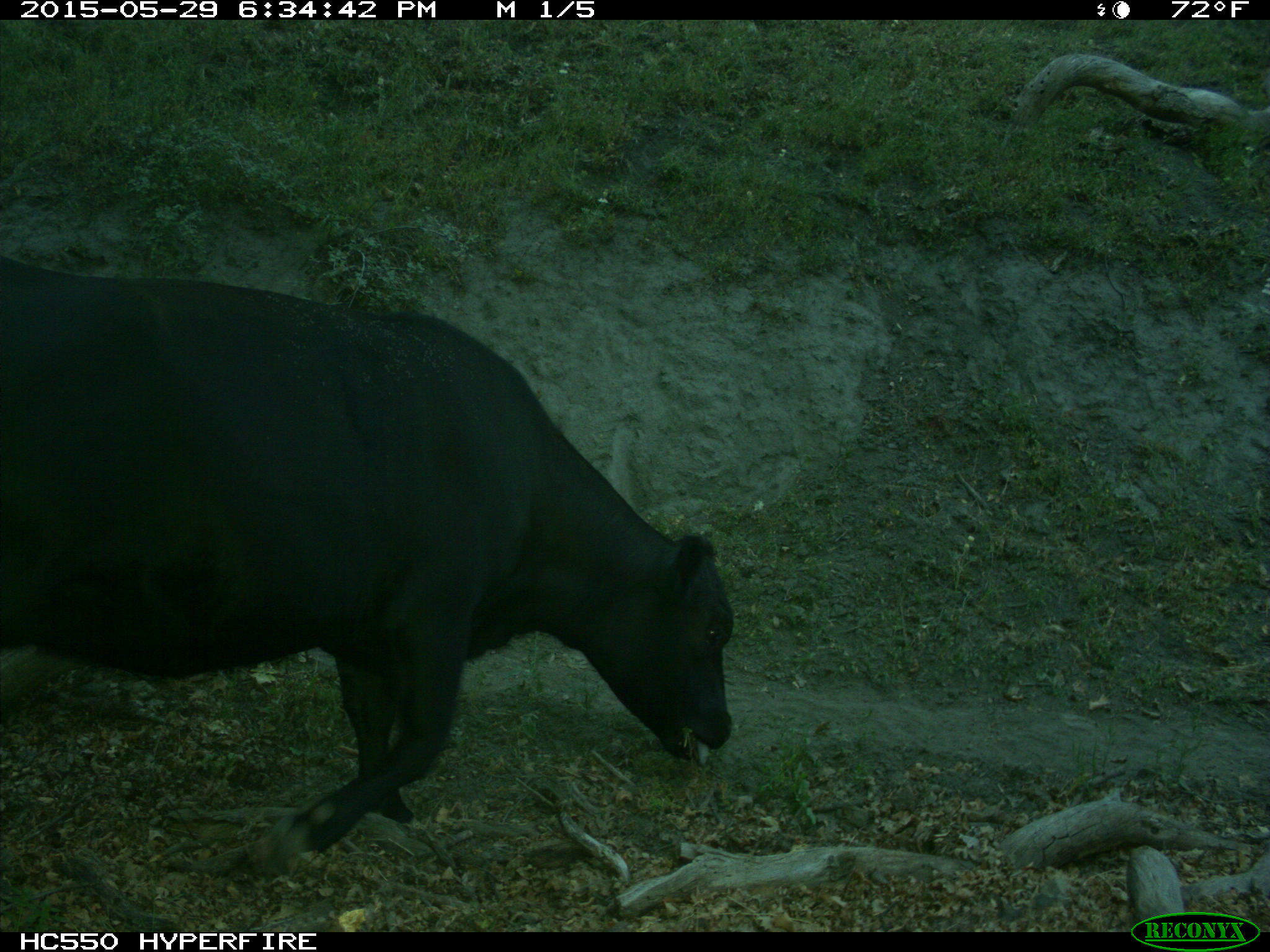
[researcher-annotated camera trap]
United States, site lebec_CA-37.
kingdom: Animalia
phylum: Chordata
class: Mammalia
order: Artiodactyla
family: Bovidae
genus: Bos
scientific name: Bos taurus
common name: domestic cow